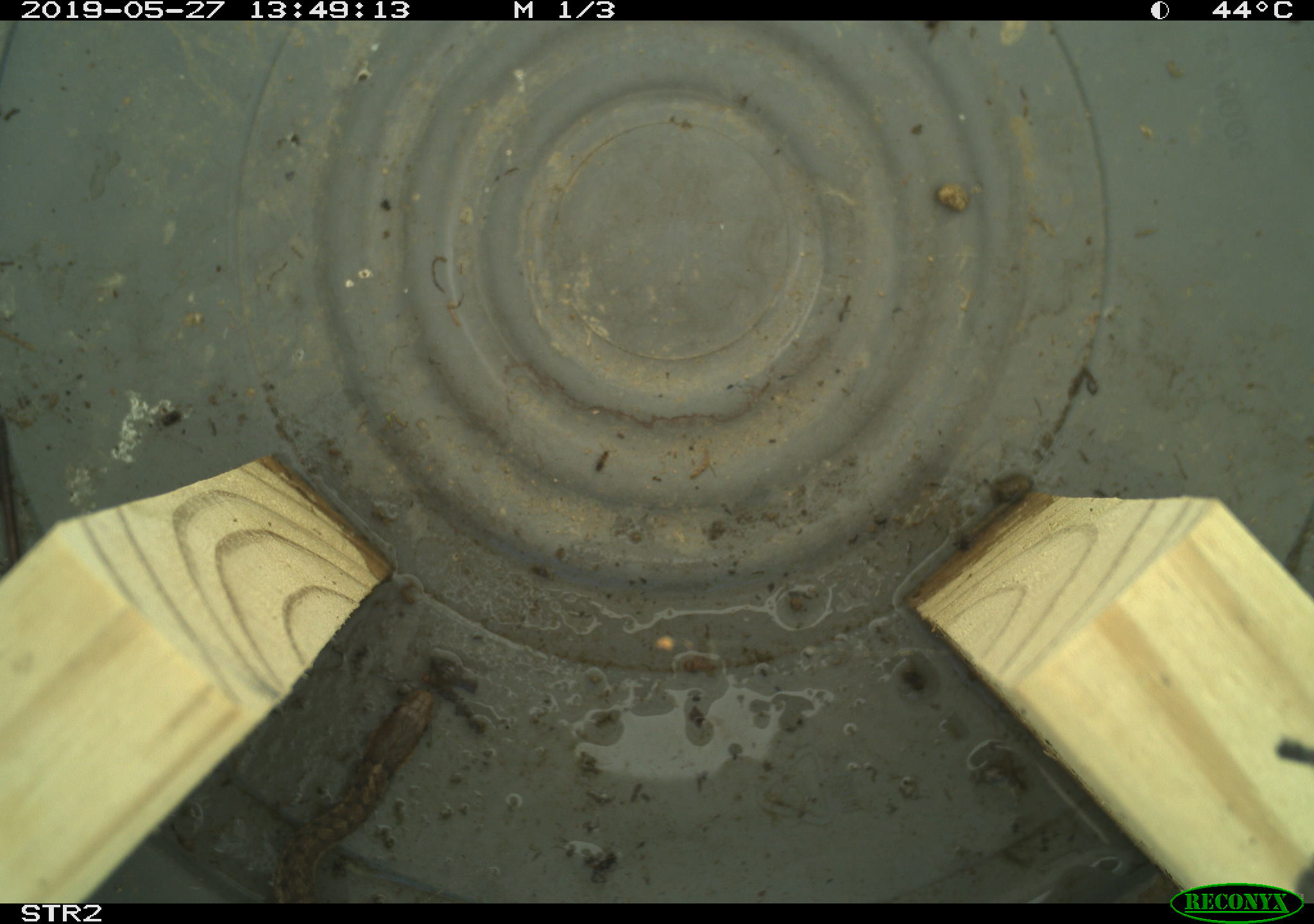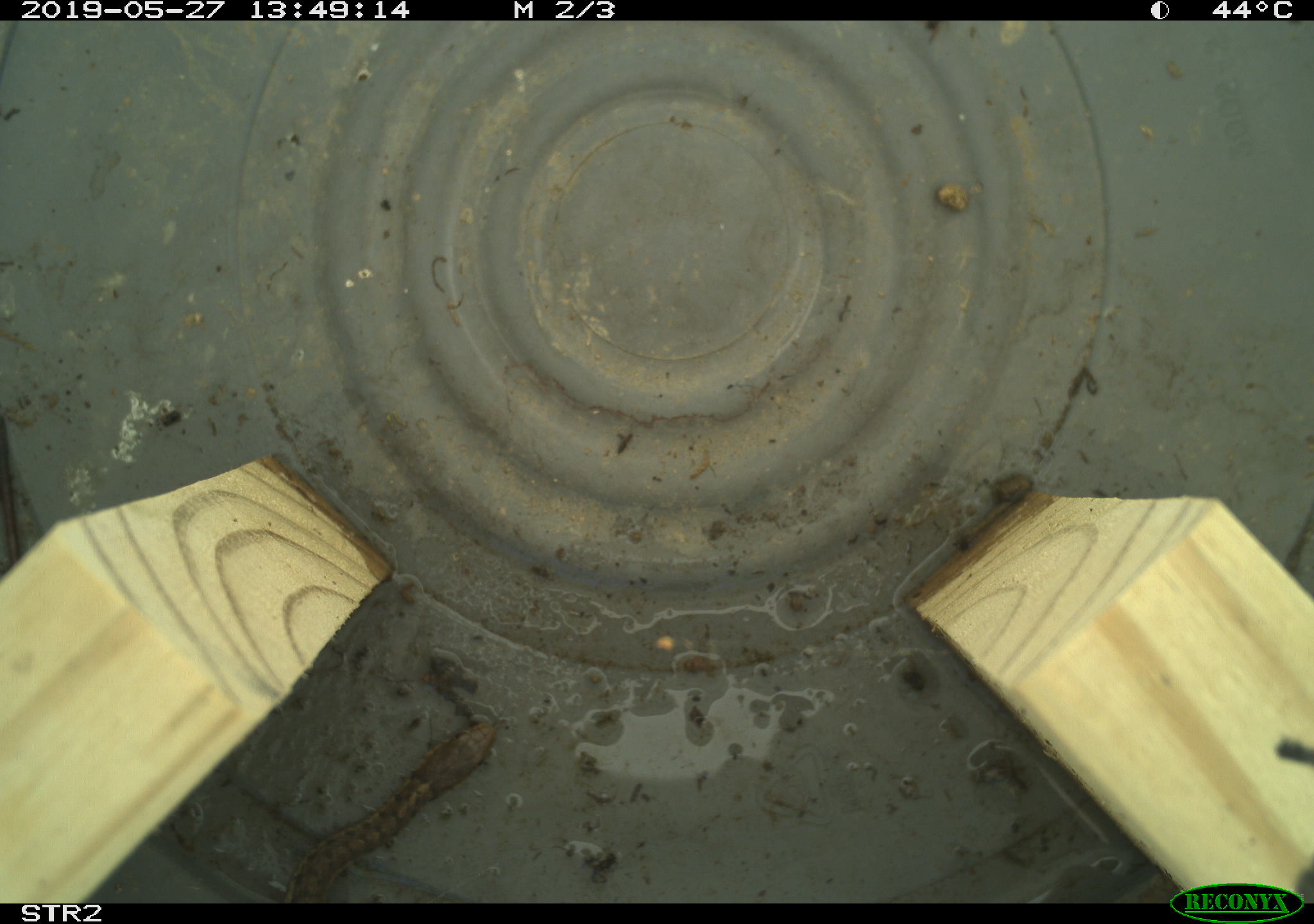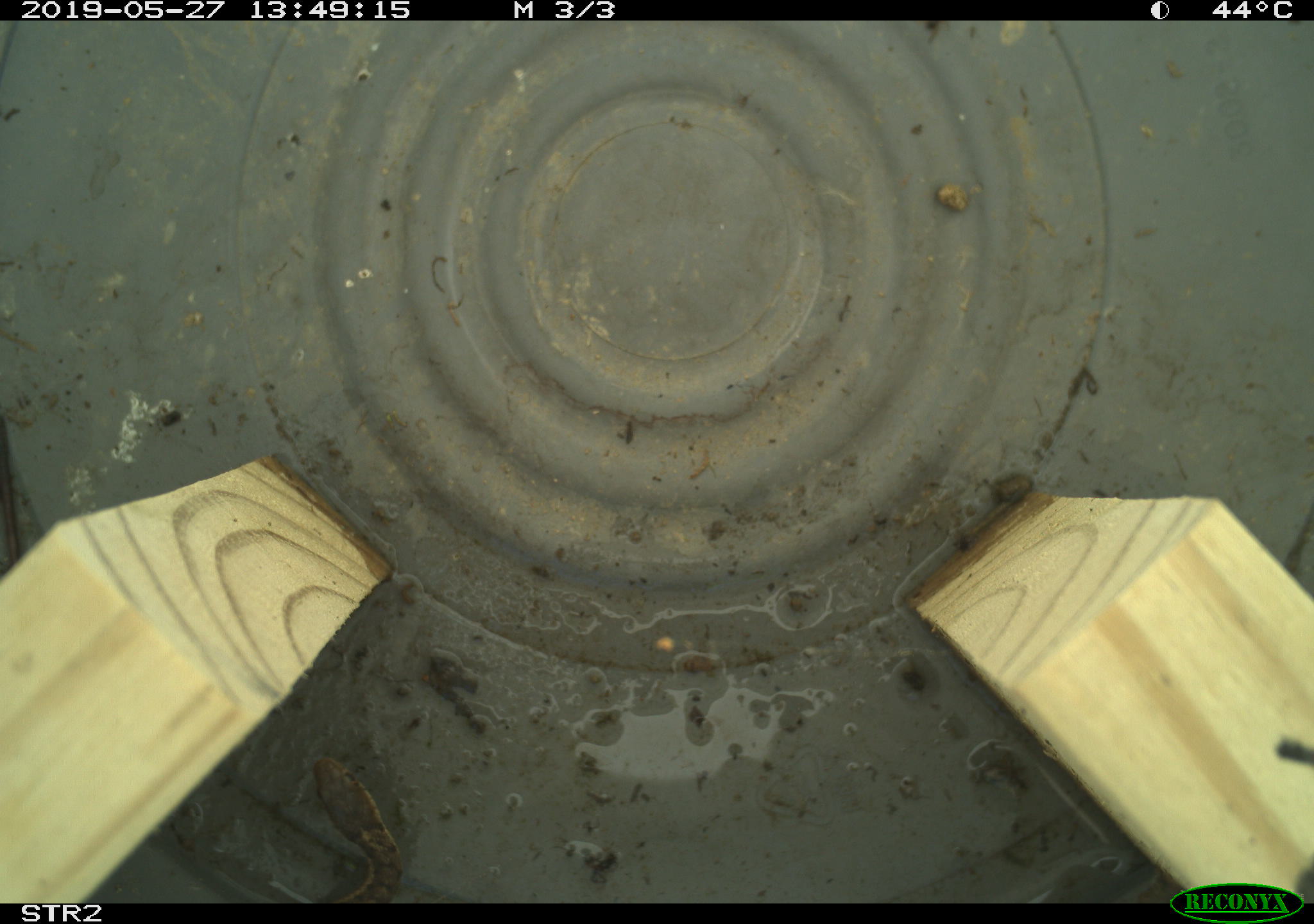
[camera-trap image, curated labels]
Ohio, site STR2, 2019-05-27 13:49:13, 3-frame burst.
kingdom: Animalia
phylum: Chordata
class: Reptilia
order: Squamata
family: Colubridae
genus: Thamnophis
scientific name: Thamnophis sirtalis sirtalis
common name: eastern gartersnake